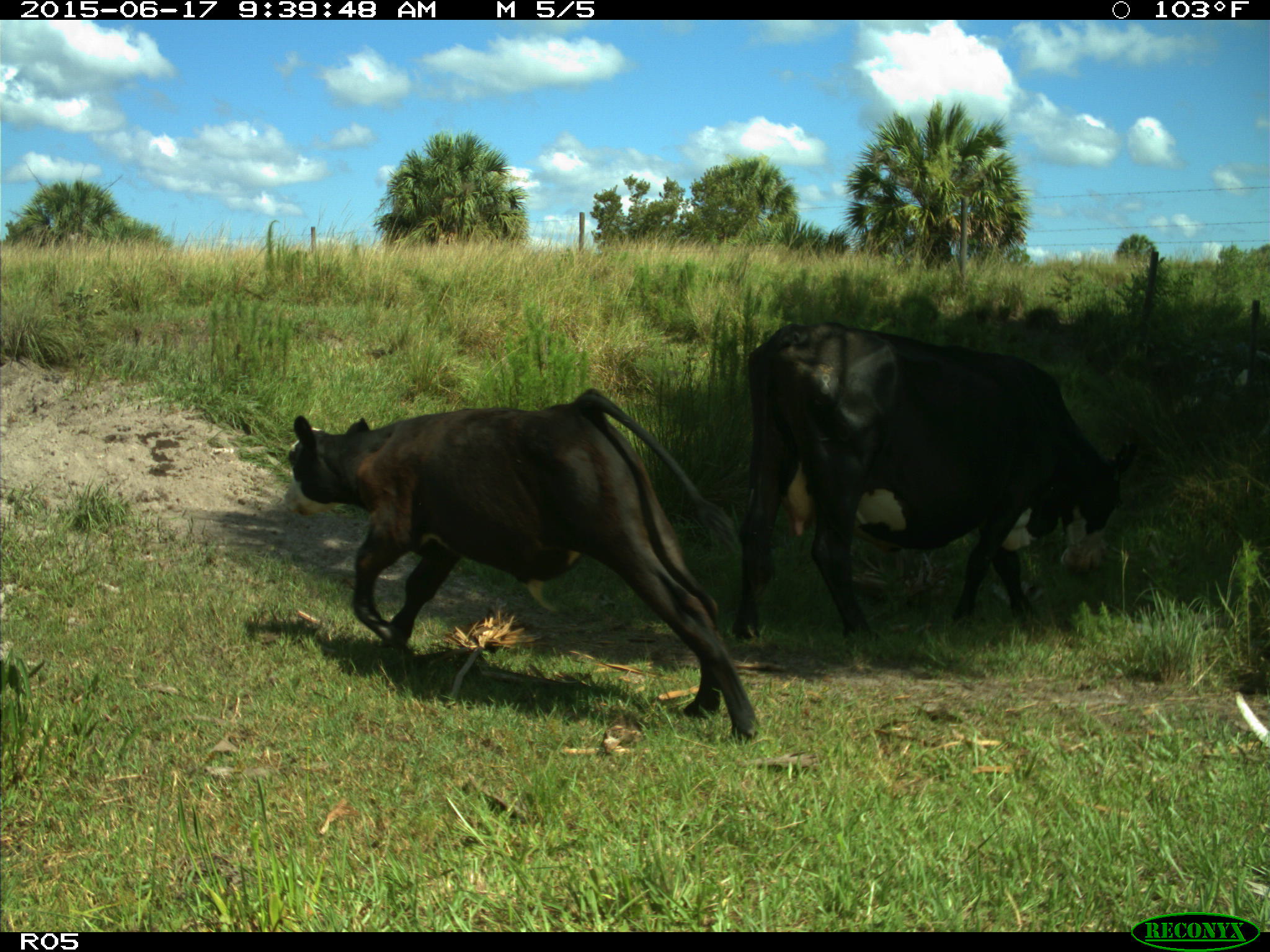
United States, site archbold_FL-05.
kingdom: Animalia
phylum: Chordata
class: Mammalia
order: Artiodactyla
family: Bovidae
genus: Bos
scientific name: Bos taurus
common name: domestic cow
Bos taurus (domestic cow).